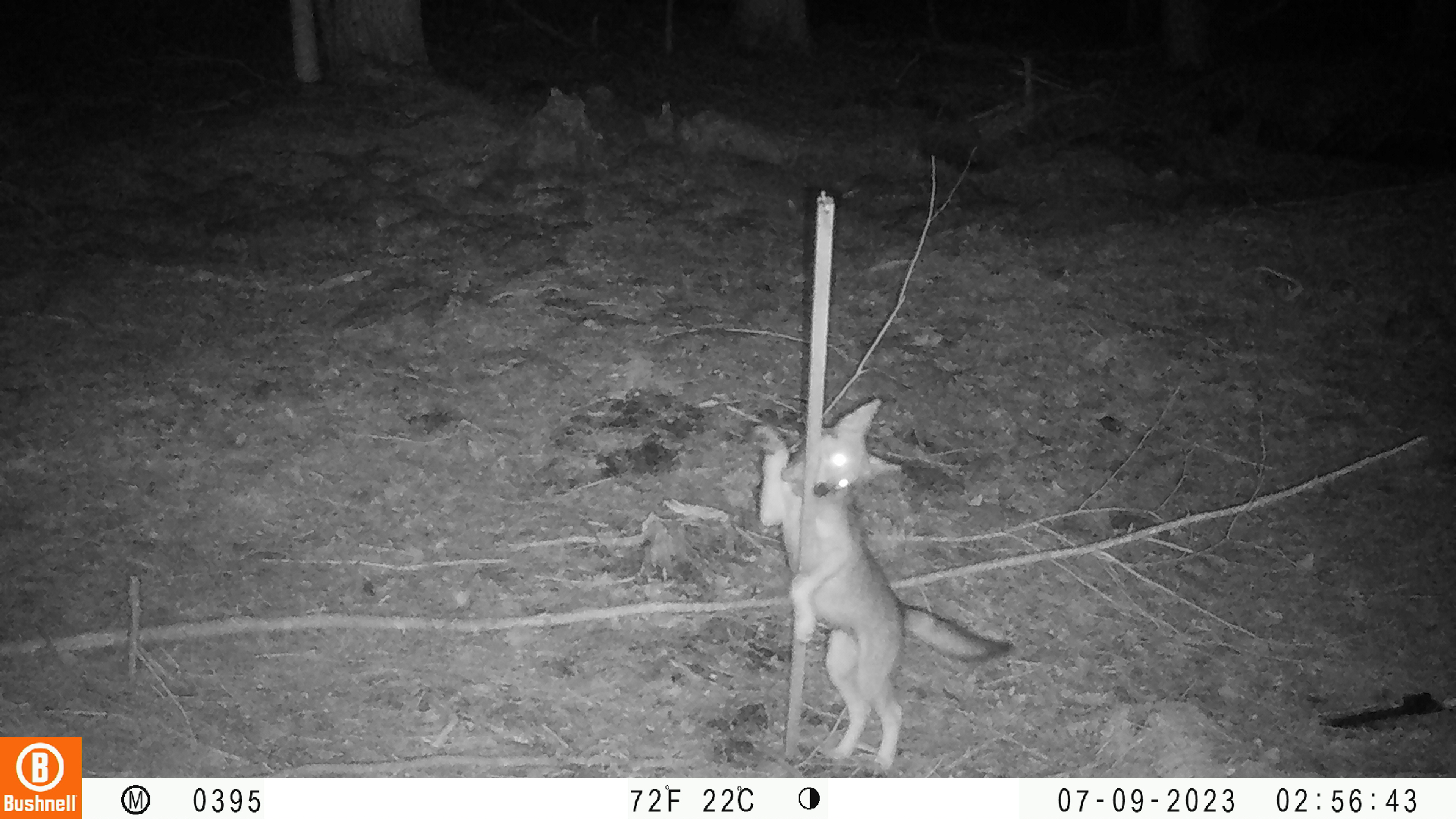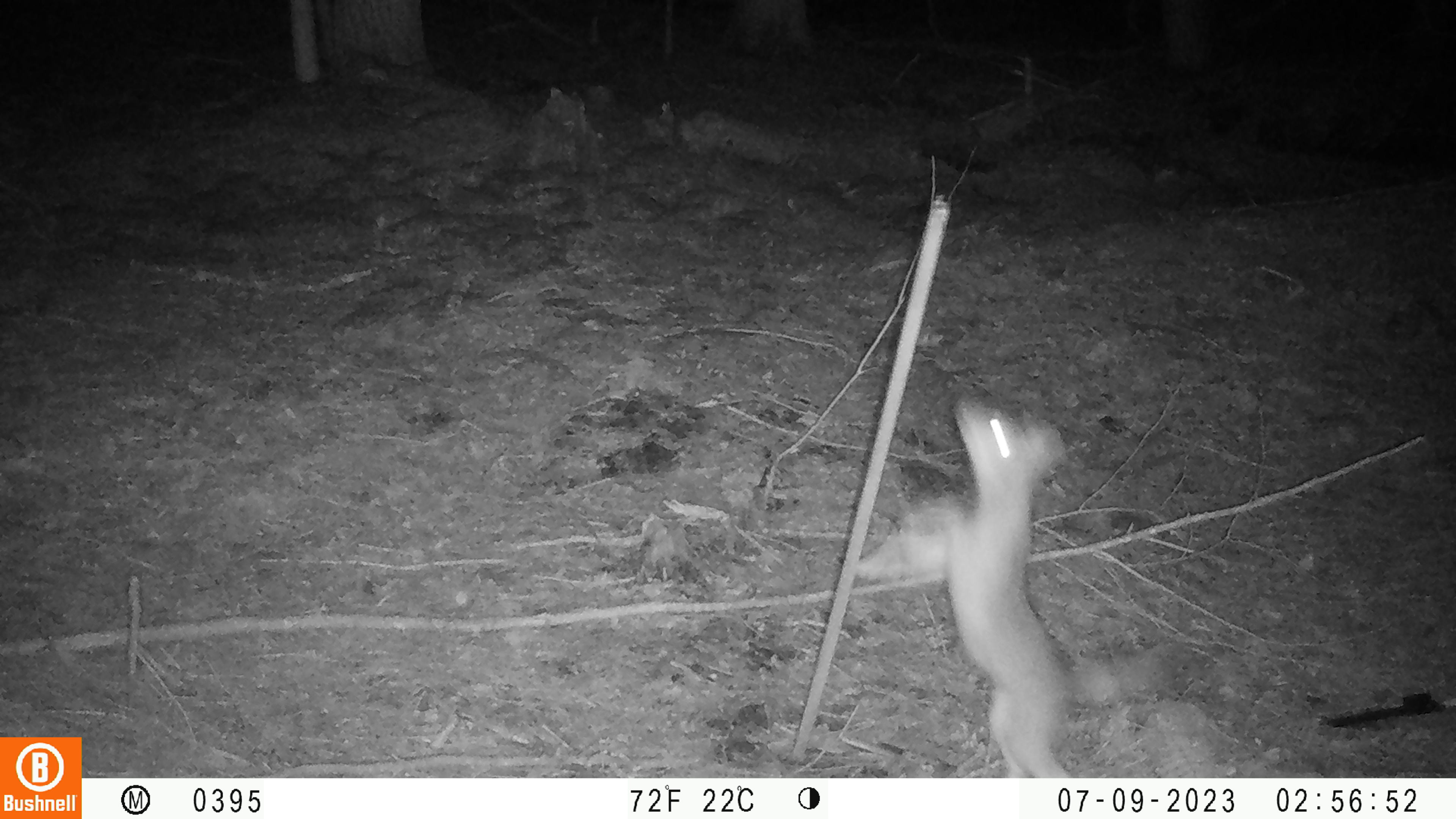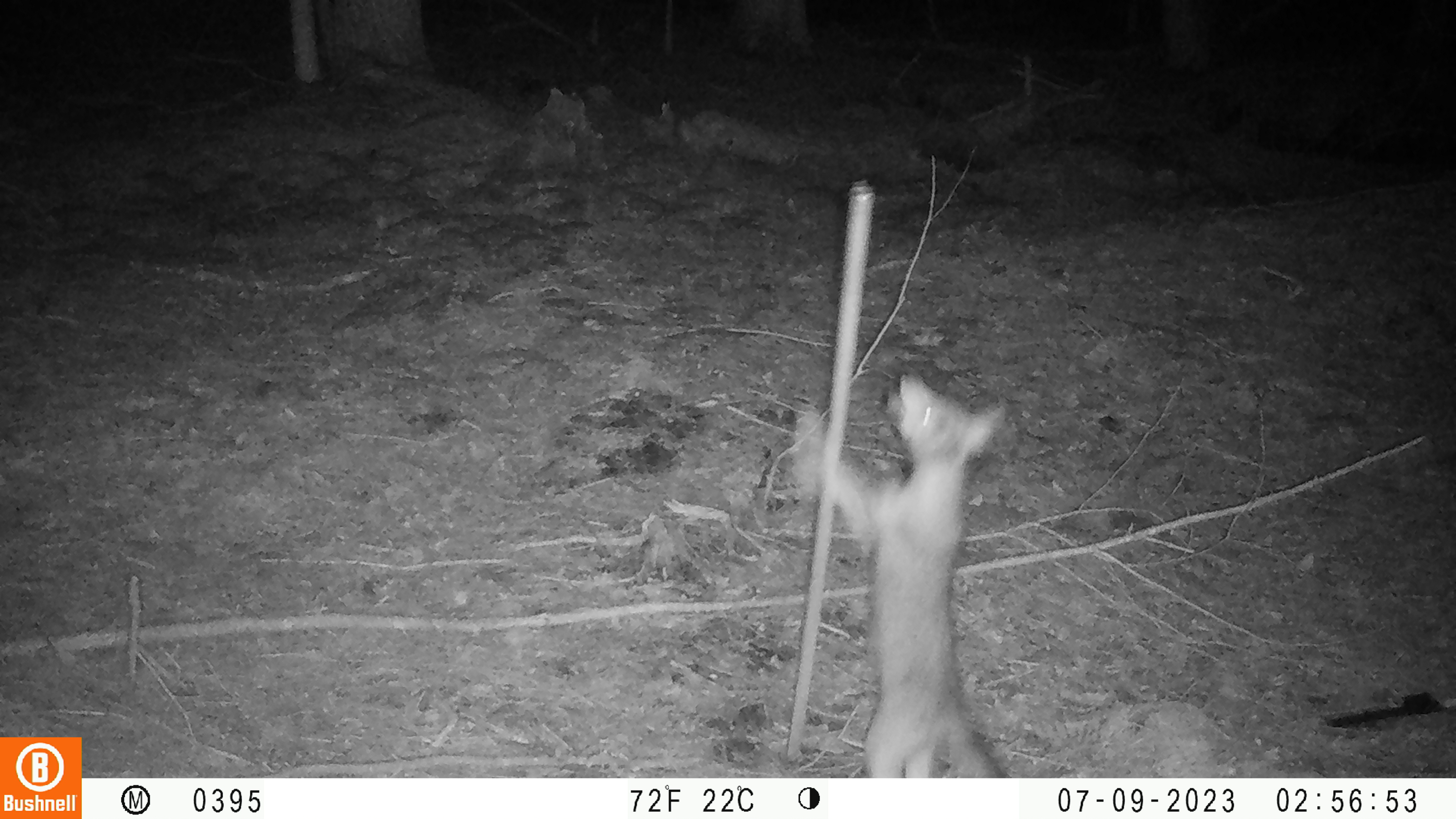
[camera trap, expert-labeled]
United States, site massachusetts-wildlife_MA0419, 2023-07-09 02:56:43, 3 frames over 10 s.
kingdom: Animalia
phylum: Chordata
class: Mammalia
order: Carnivora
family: Canidae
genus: Urocyon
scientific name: Urocyon cinereoargenteus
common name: gray fox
Gray fox (Urocyon cinereoargenteus).